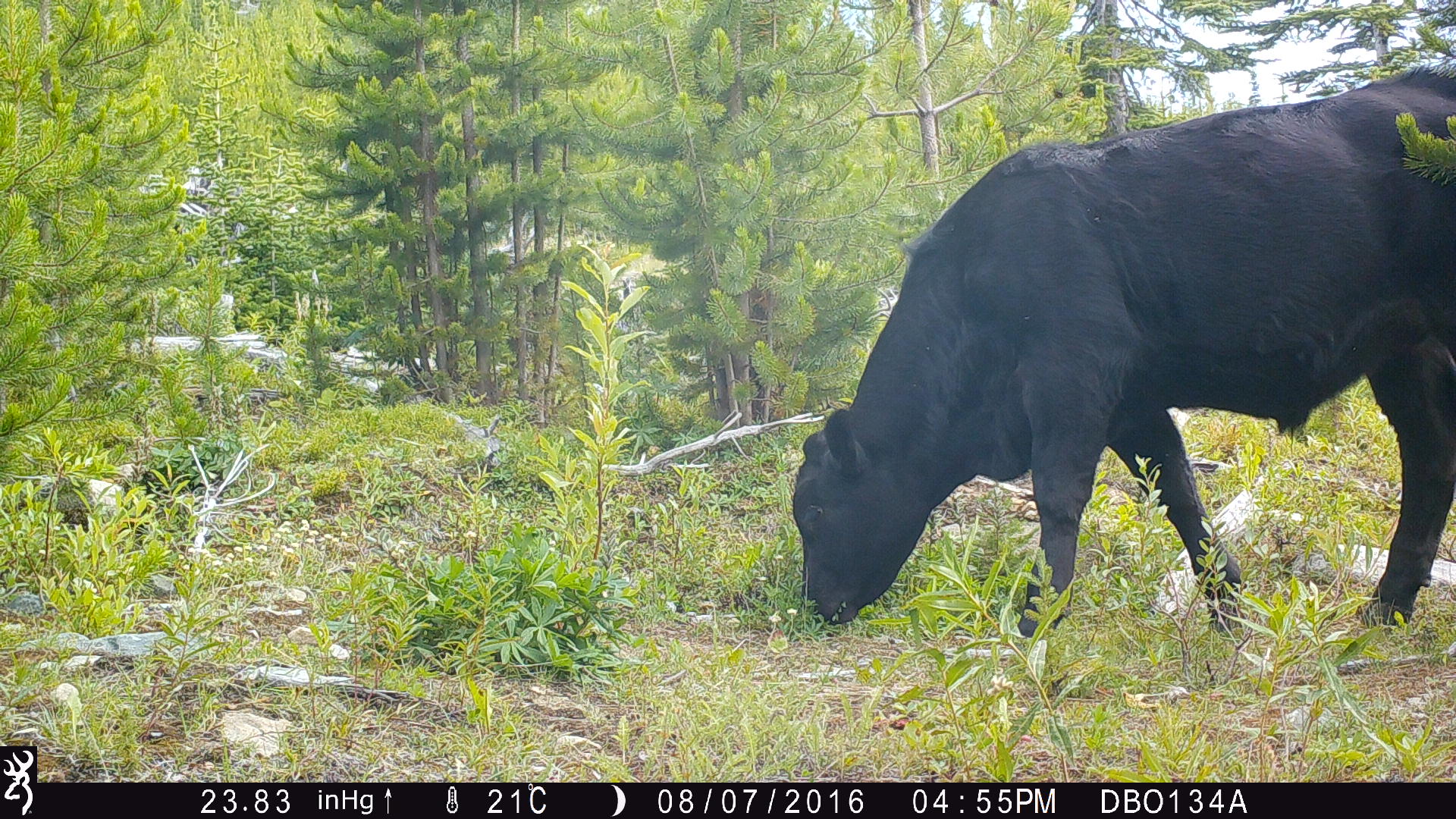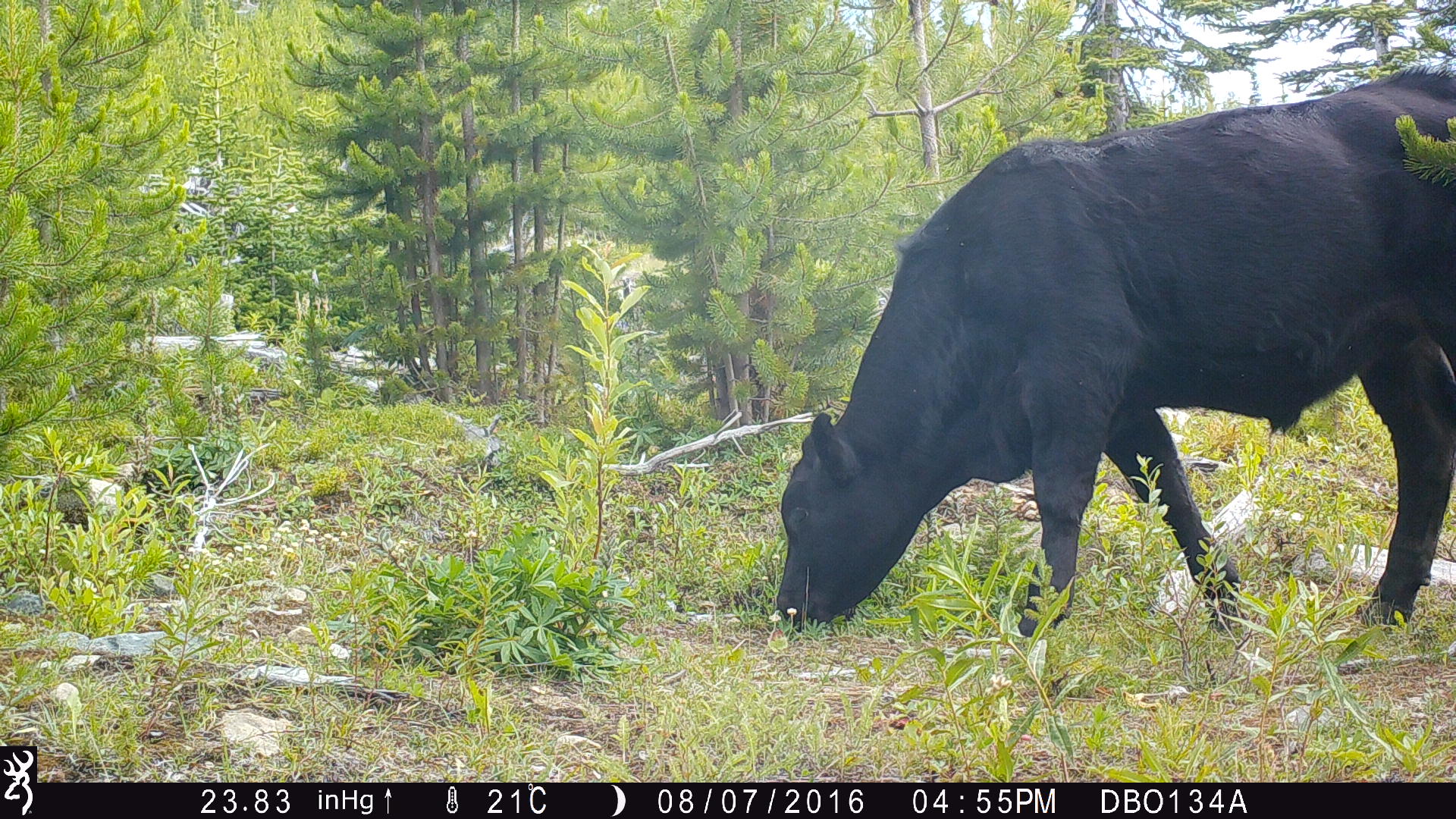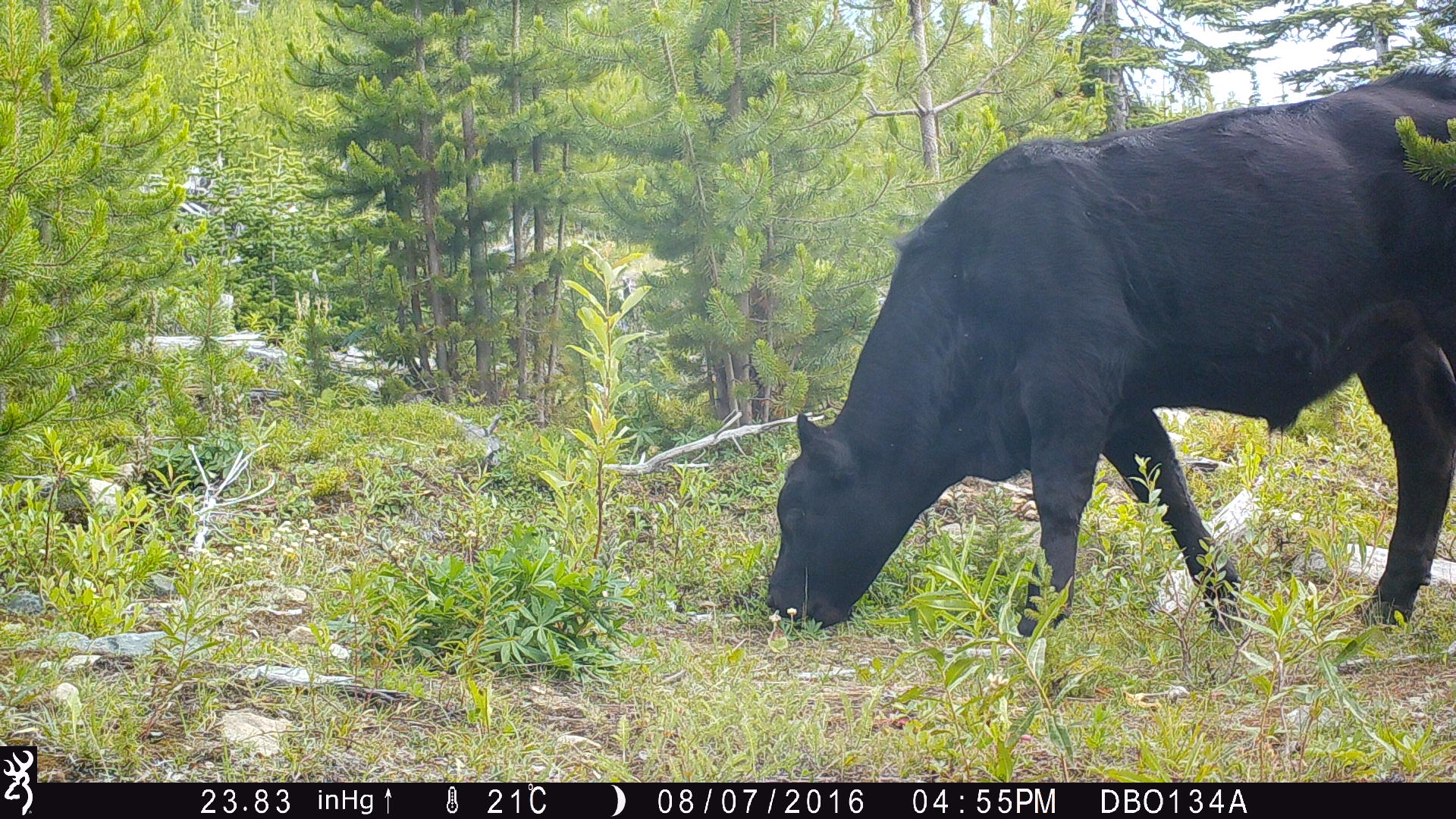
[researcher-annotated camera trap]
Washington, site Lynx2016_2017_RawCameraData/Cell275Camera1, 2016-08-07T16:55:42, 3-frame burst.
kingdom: Animalia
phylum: Chordata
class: Mammalia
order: Artiodactyla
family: Bovidae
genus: Bos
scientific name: Bos taurus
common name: domestic cattle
Domestic cattle (Bos taurus). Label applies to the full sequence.